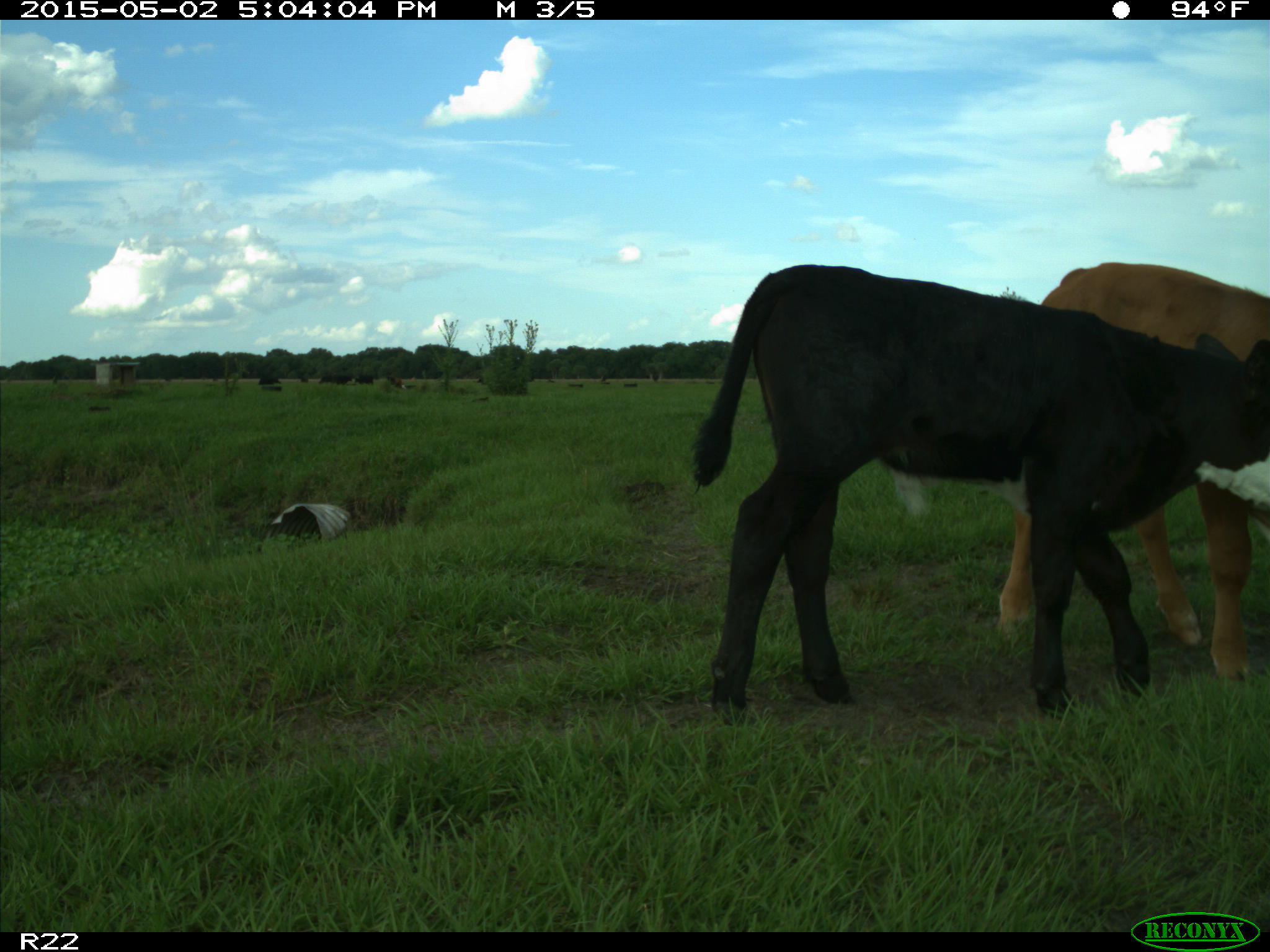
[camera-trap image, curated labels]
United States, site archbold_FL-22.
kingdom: Animalia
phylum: Chordata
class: Mammalia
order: Artiodactyla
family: Bovidae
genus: Bos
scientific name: Bos taurus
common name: domestic cow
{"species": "Bos taurus (domestic cow)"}